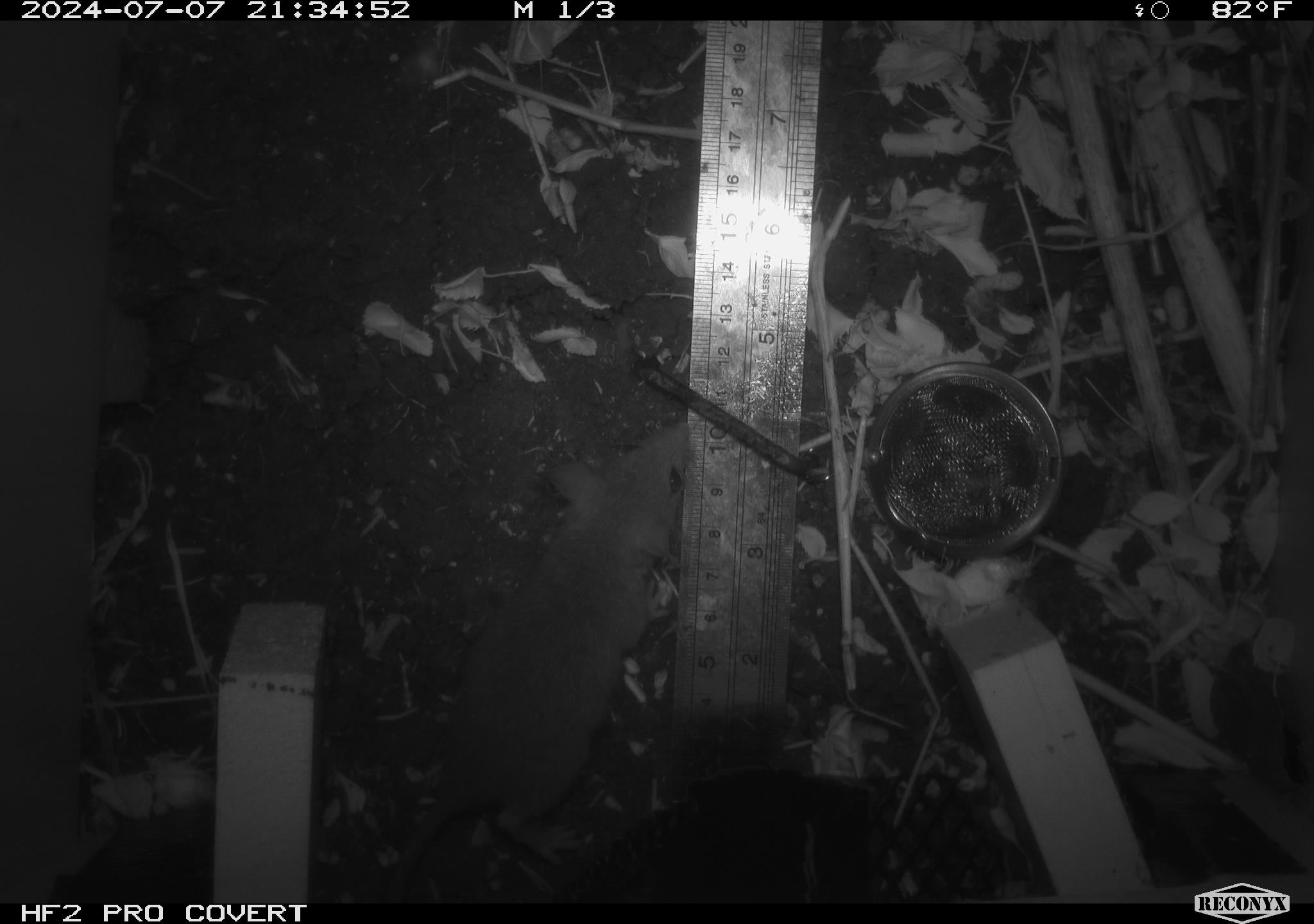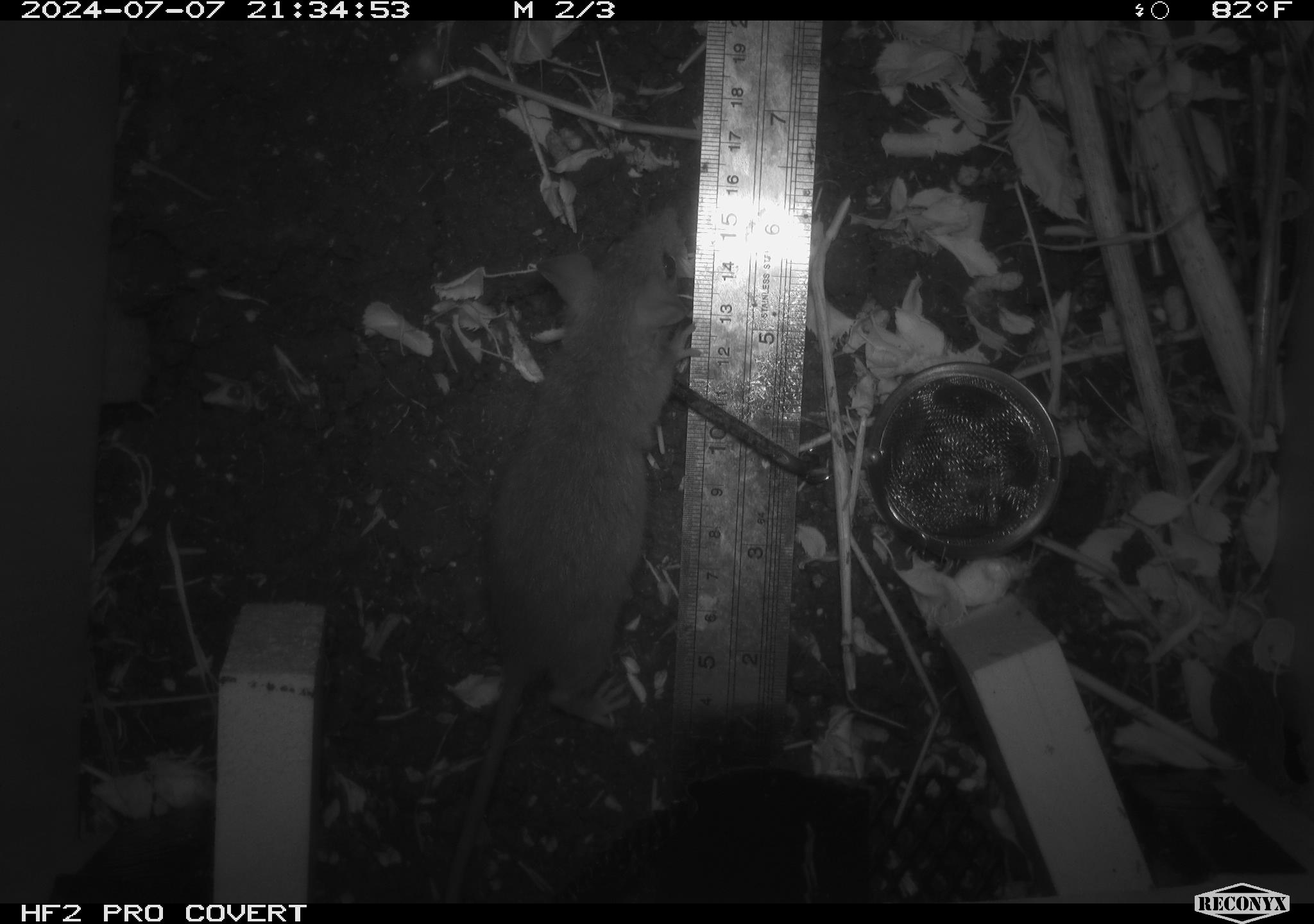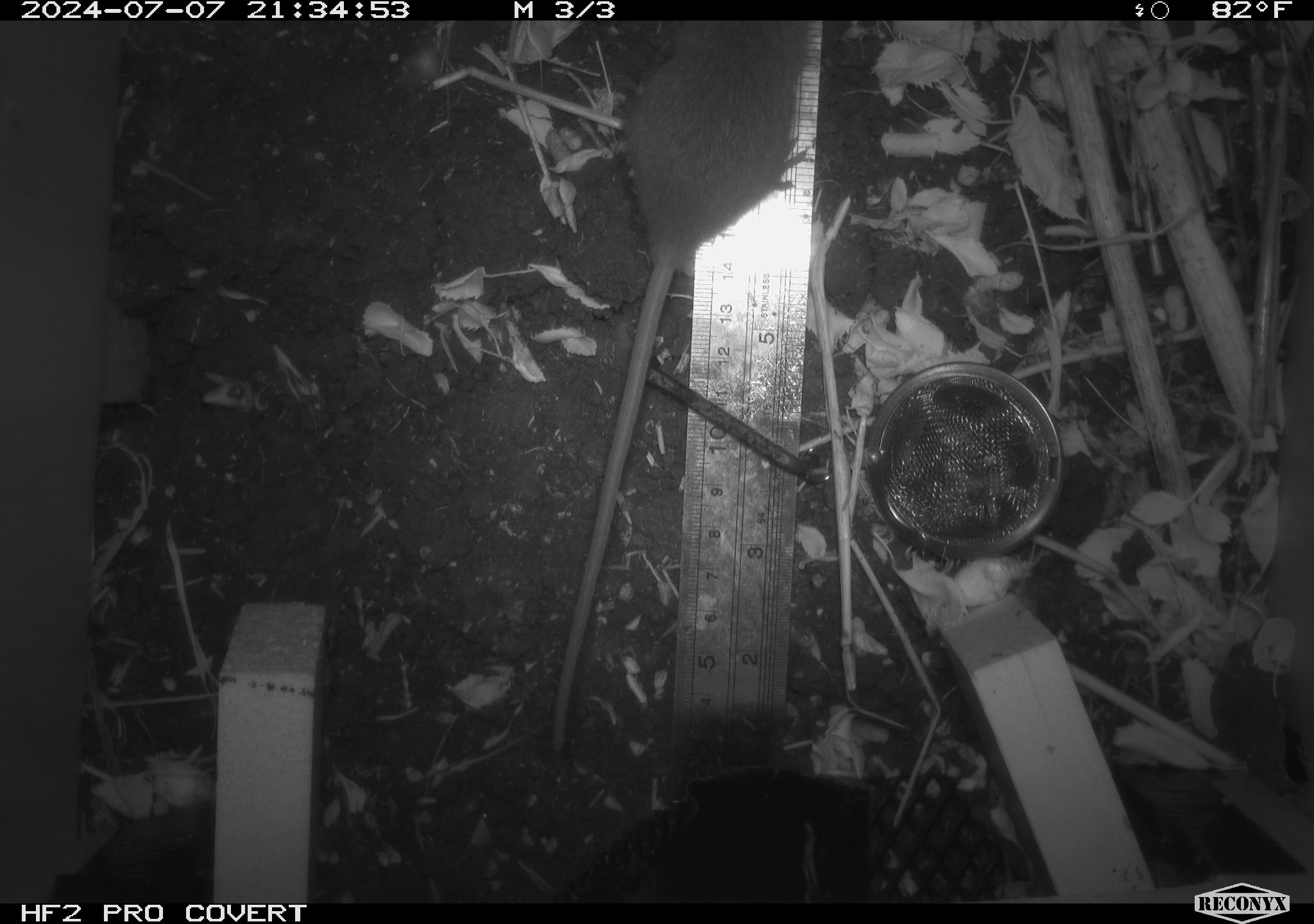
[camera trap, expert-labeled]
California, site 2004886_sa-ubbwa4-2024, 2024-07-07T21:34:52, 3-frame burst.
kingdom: Animalia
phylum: Chordata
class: Mammalia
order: Rodentia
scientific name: Rodentia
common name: woodrat or rat or mouse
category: woodrat or rat or mouse species